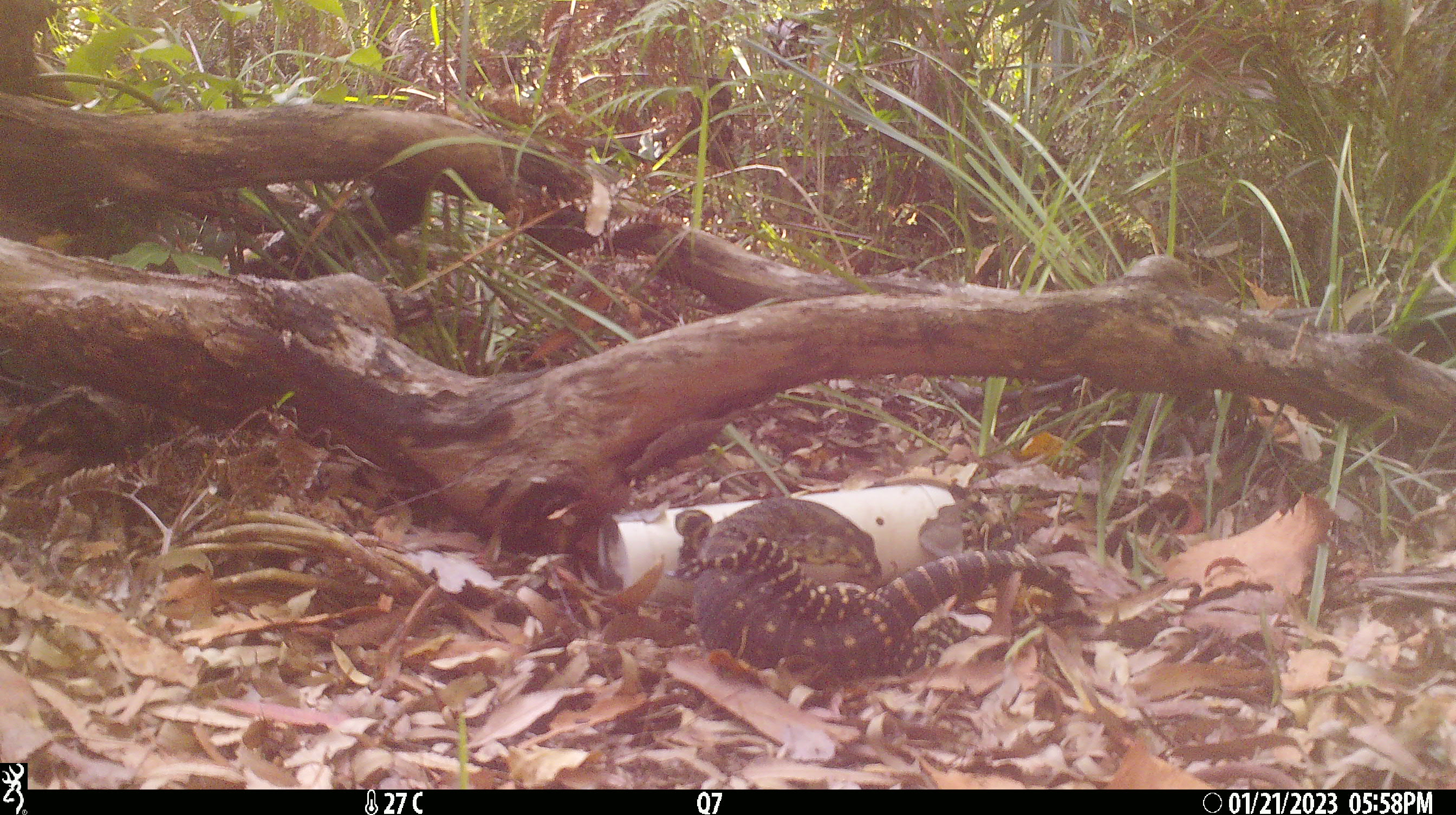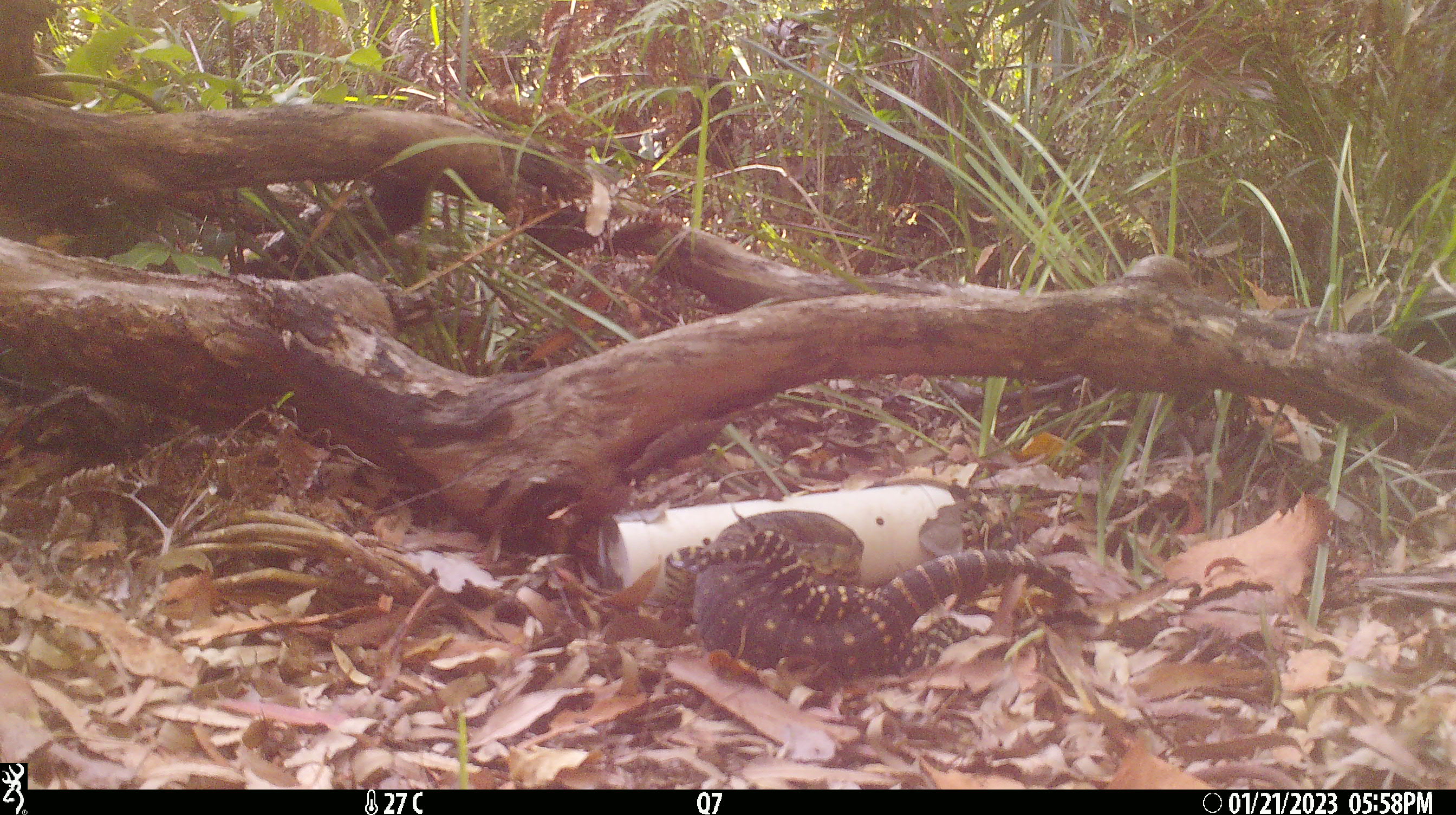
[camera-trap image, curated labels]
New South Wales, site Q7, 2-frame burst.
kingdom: Animalia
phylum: Chordata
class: Reptilia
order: Squamata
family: Varanidae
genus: Varanus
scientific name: Varanus varius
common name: lace monitor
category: goanna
Goanna (lace monitor) (Varanus varius).